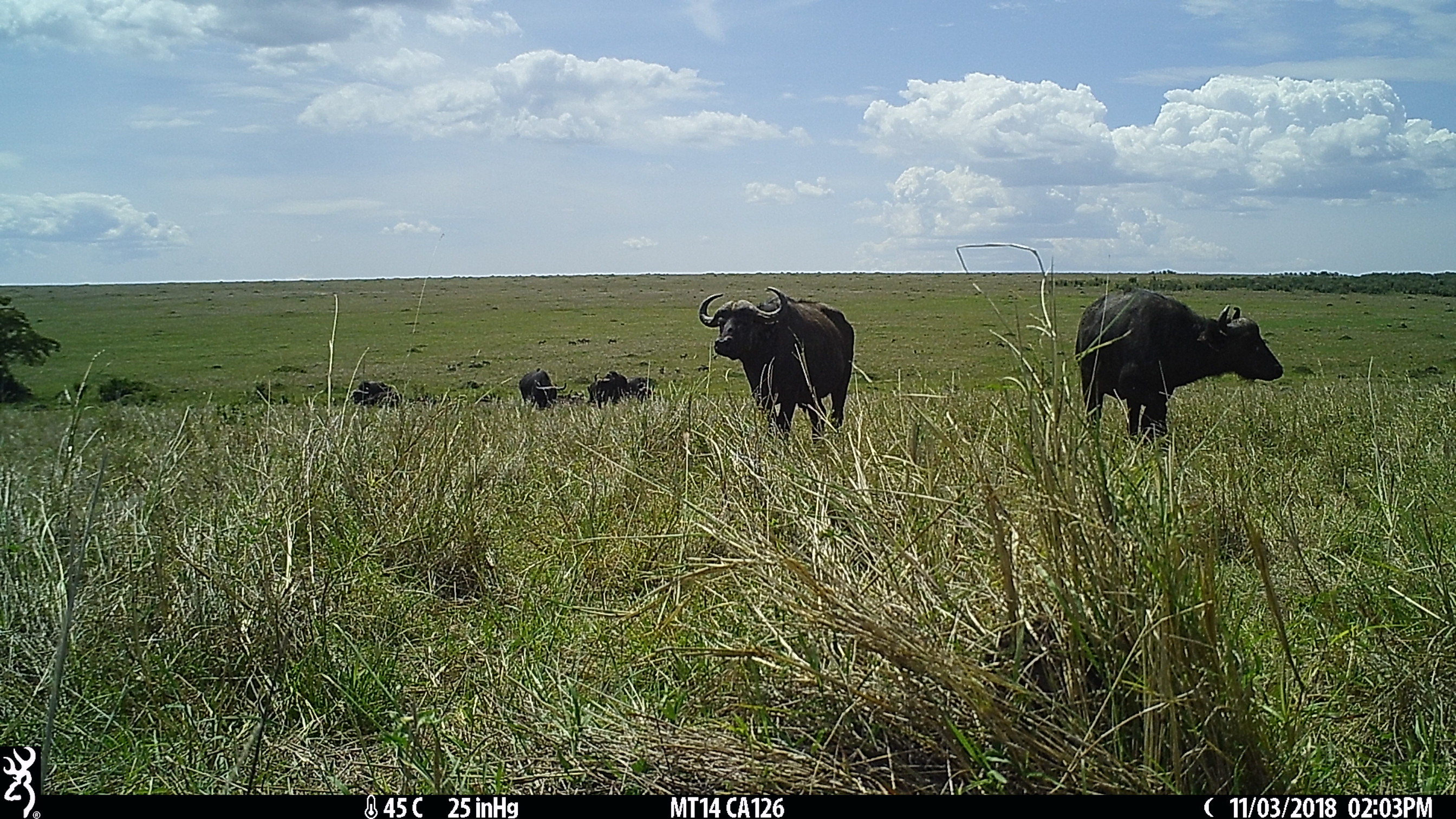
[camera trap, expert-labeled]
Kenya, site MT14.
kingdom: Animalia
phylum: Chordata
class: Mammalia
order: Artiodactyla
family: Bovidae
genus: Syncerus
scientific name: Syncerus caffer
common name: buffalo